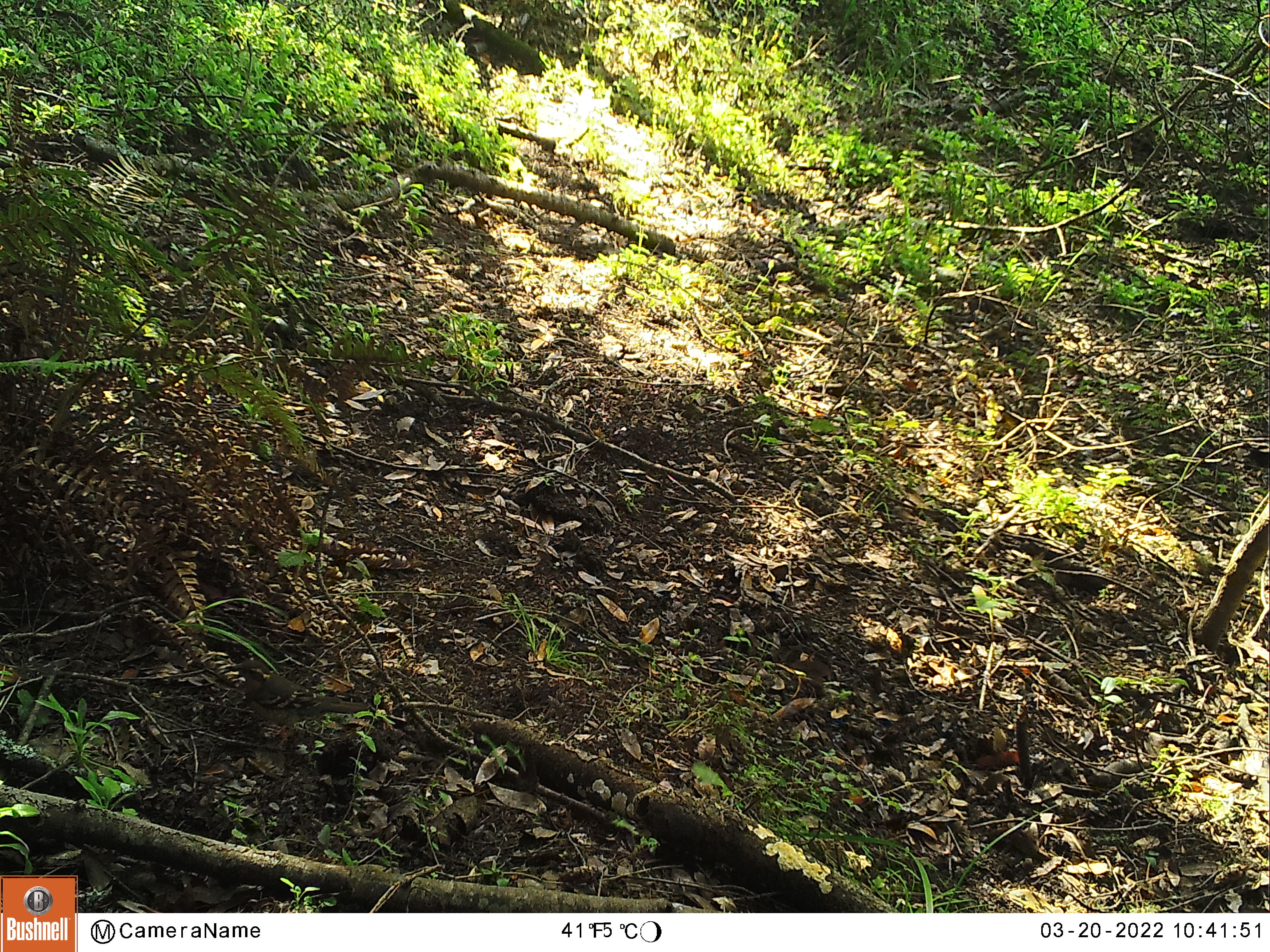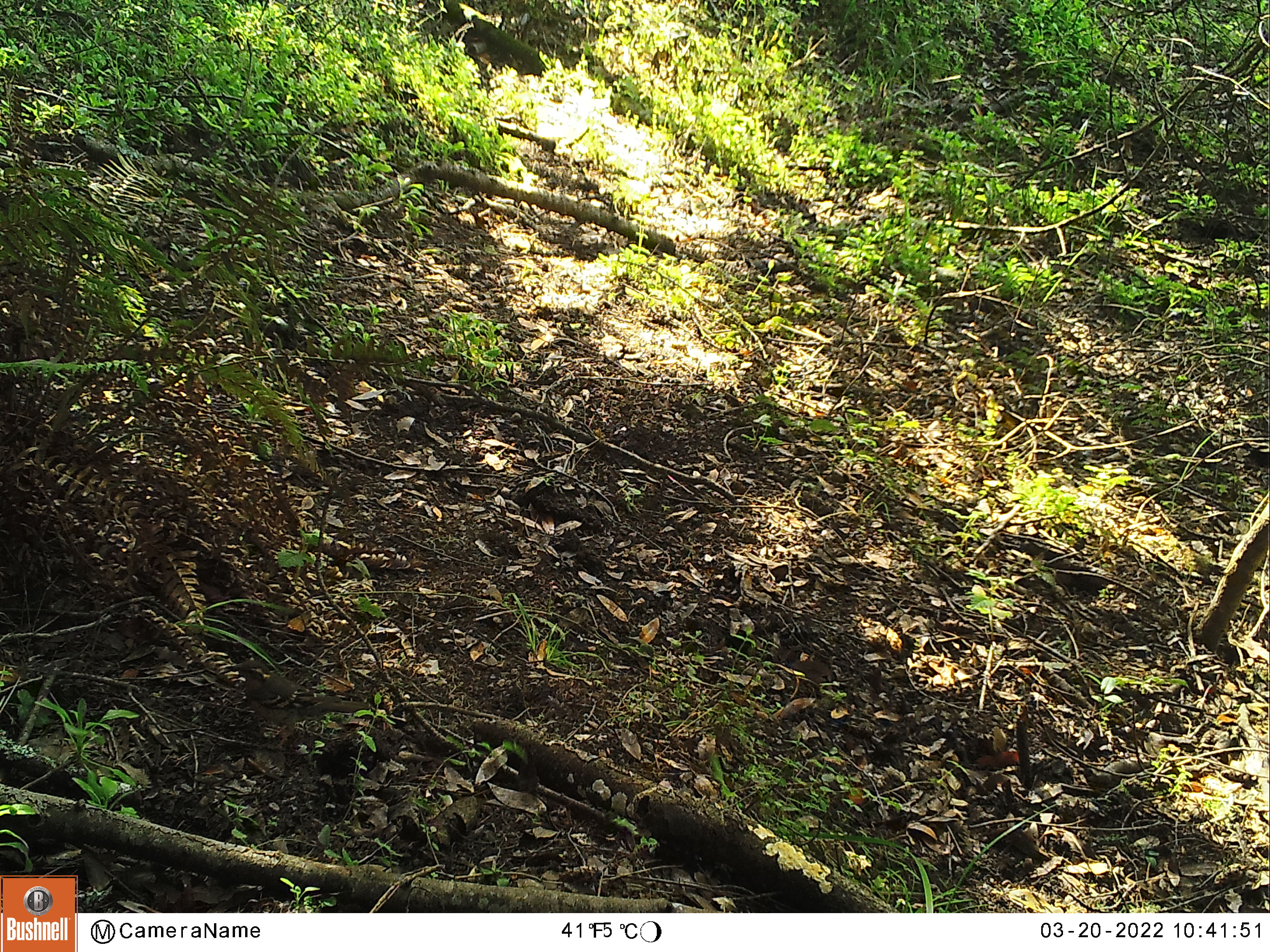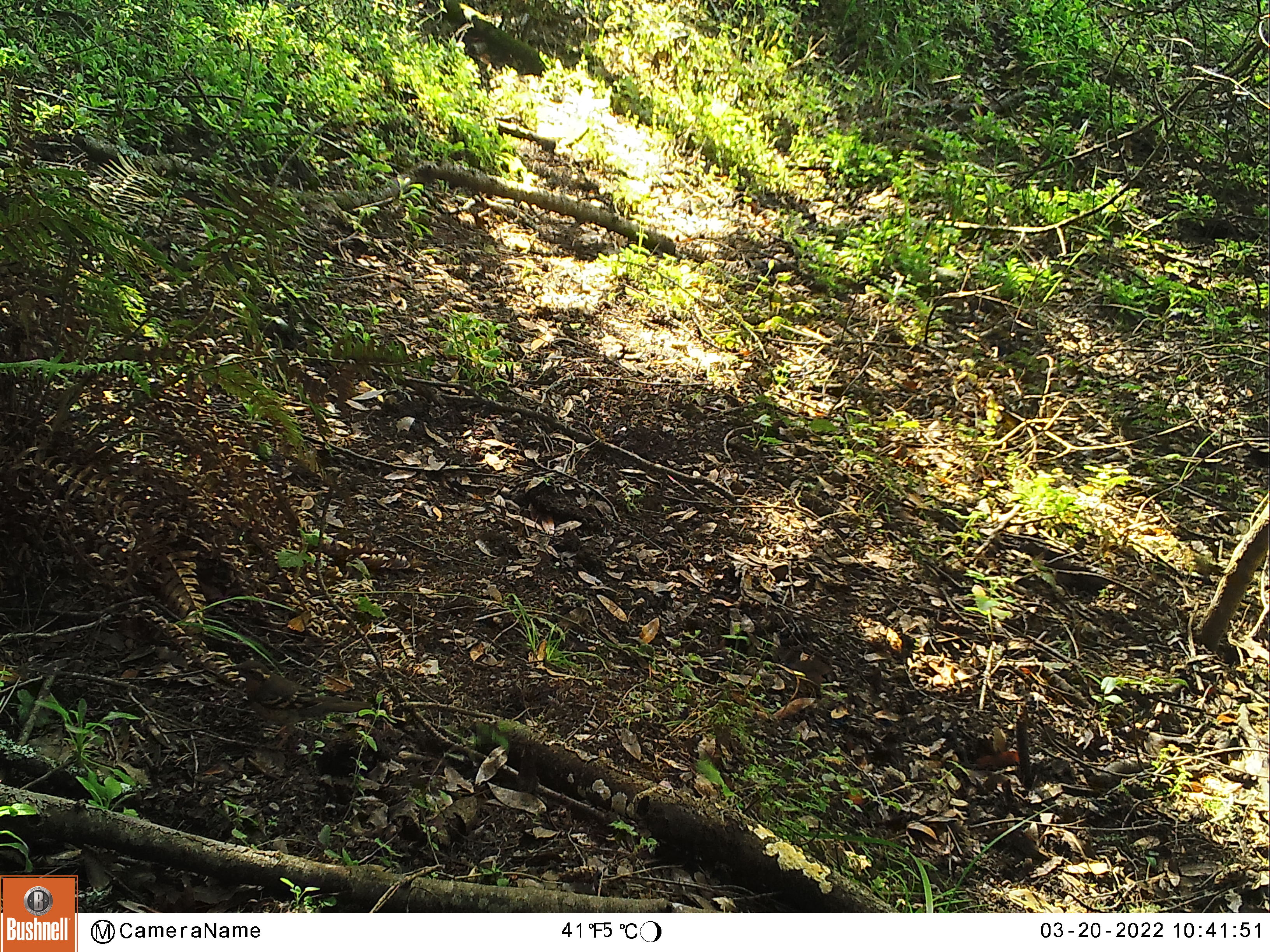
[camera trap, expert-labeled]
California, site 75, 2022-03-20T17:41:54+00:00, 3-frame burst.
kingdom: Animalia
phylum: Chordata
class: Aves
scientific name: Aves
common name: bird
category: unknown bird